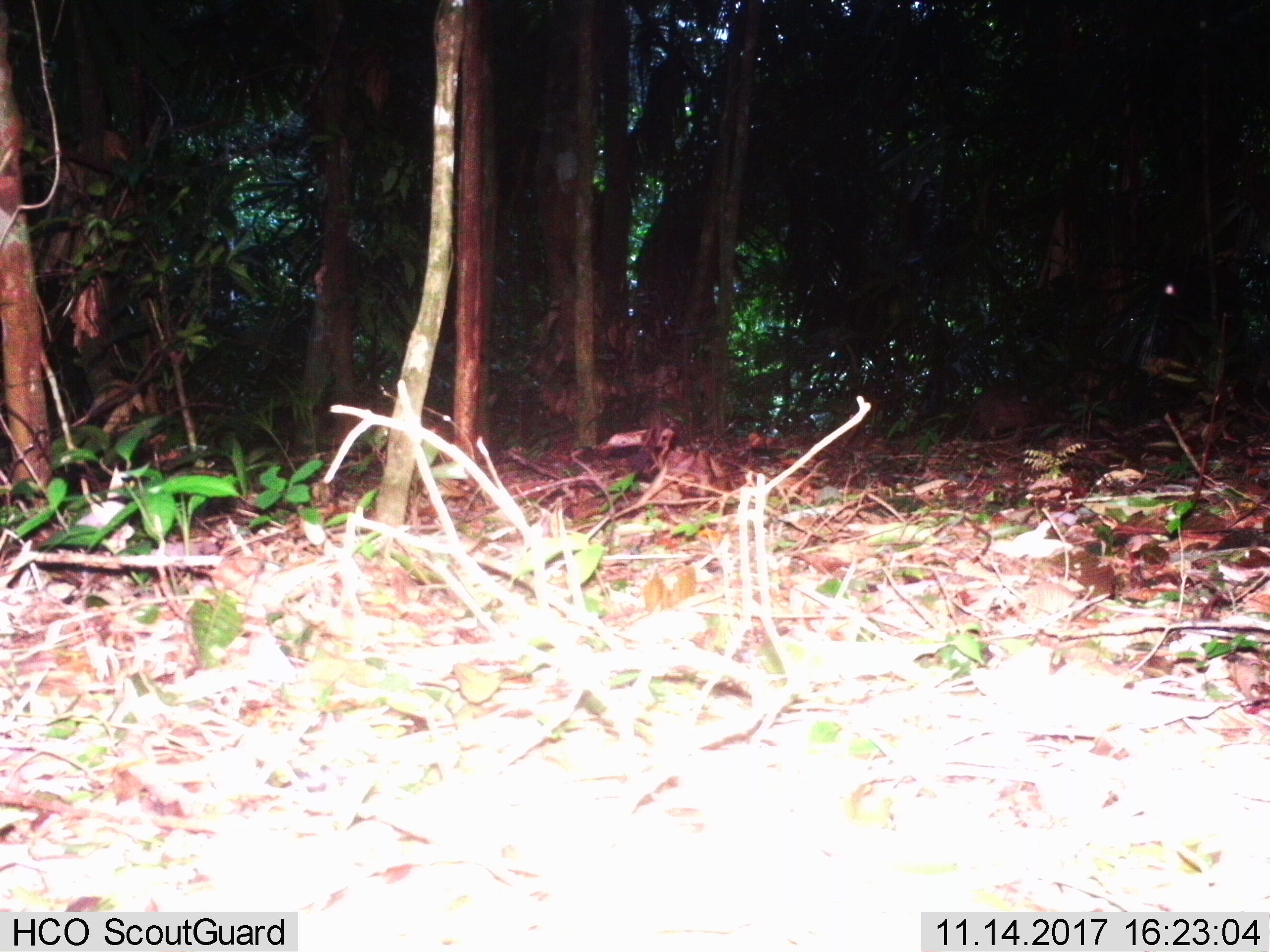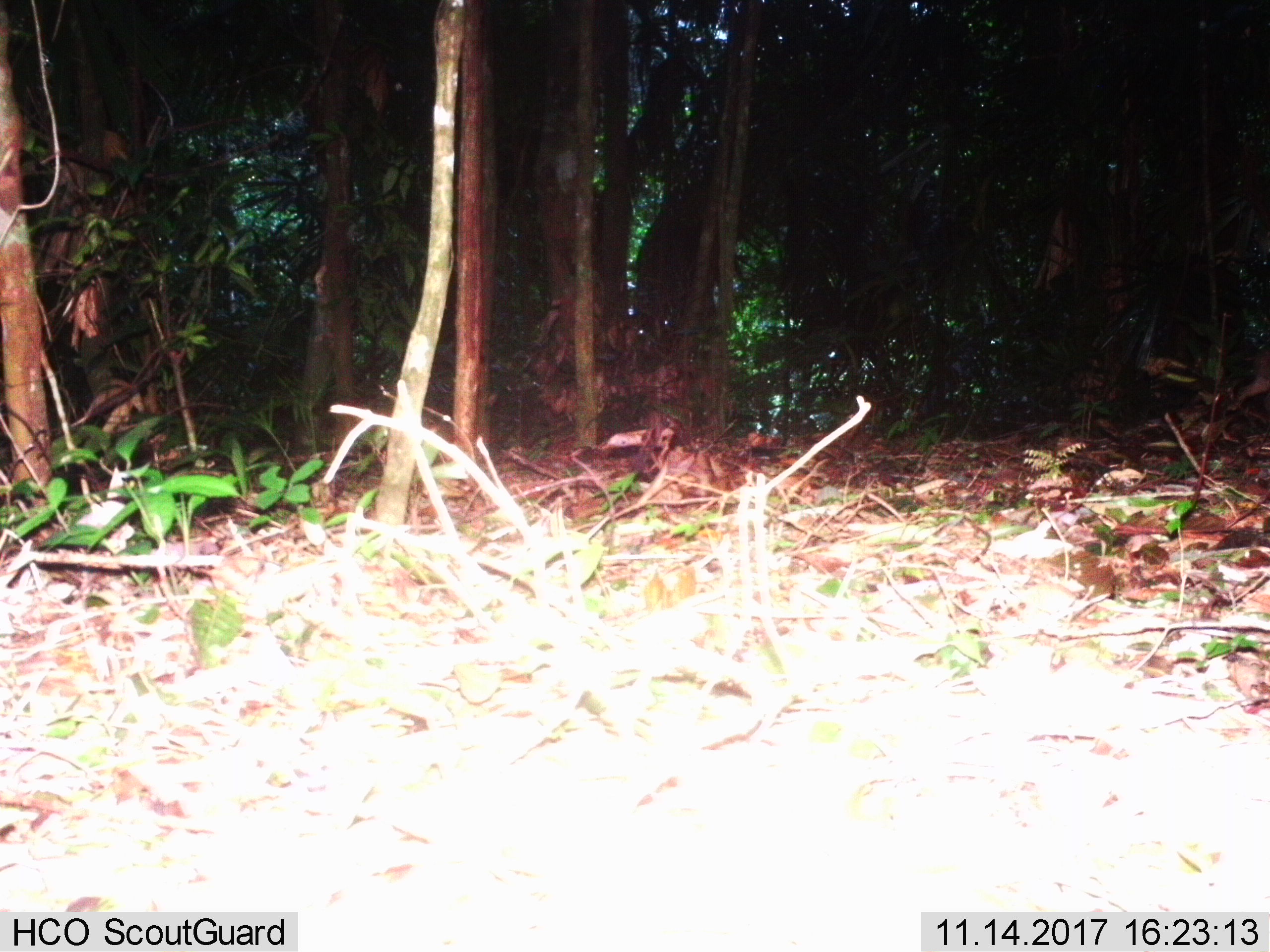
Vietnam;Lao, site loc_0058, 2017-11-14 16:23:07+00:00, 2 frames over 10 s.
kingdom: Animalia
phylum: Chordata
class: Mammalia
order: Artiodactyla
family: Suidae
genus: Sus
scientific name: Sus scrofa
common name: eurasian wild pig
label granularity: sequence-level